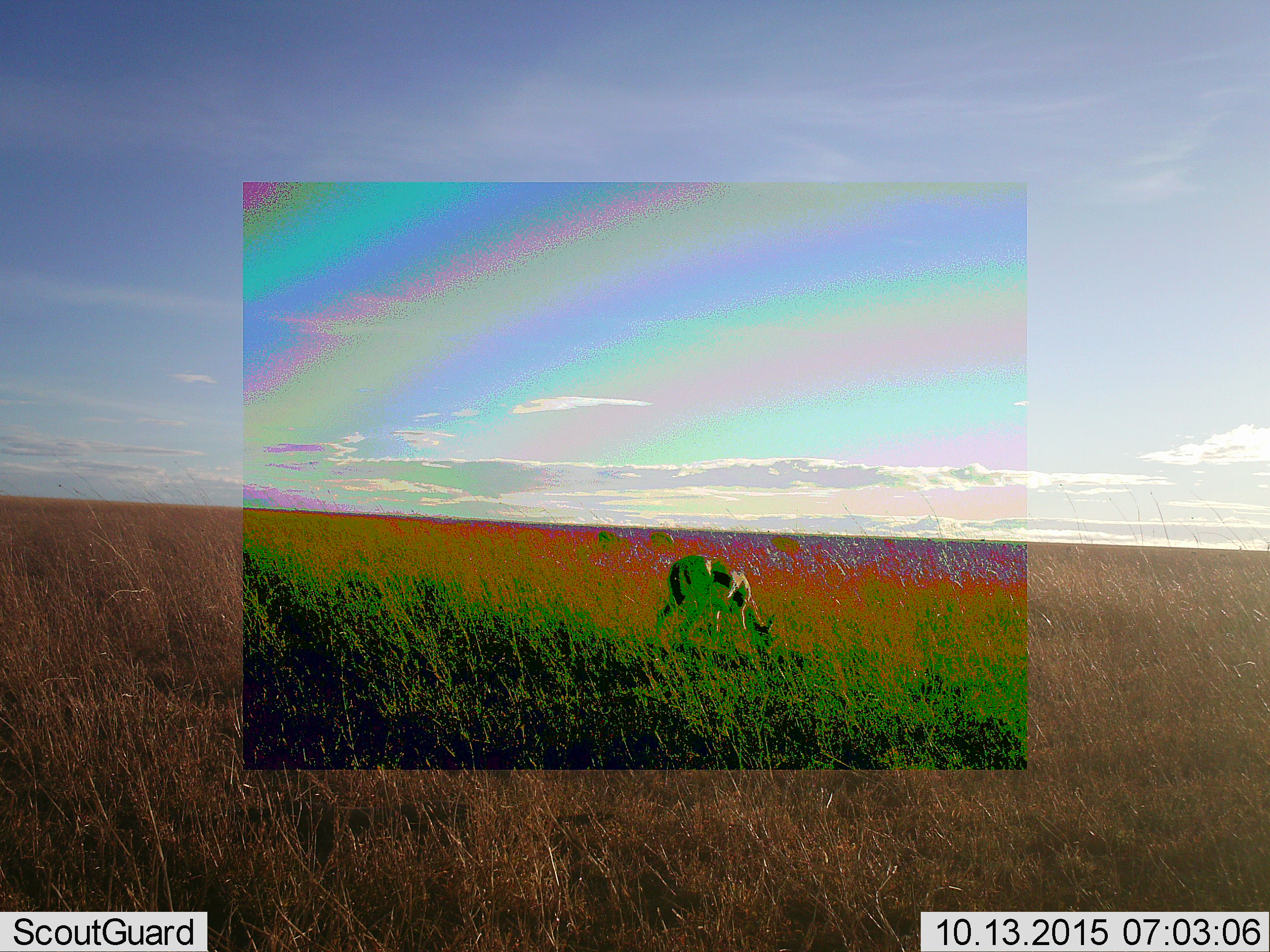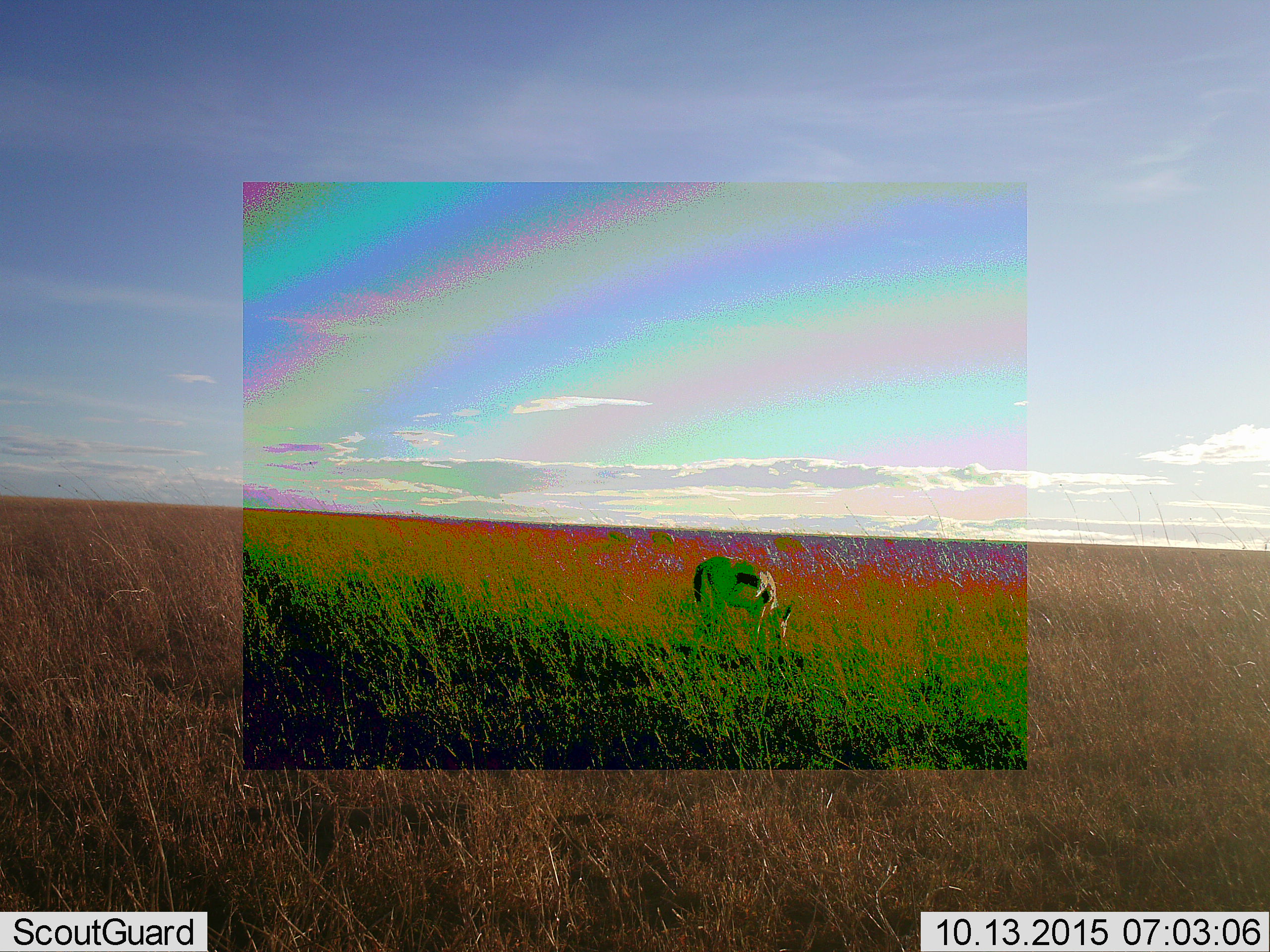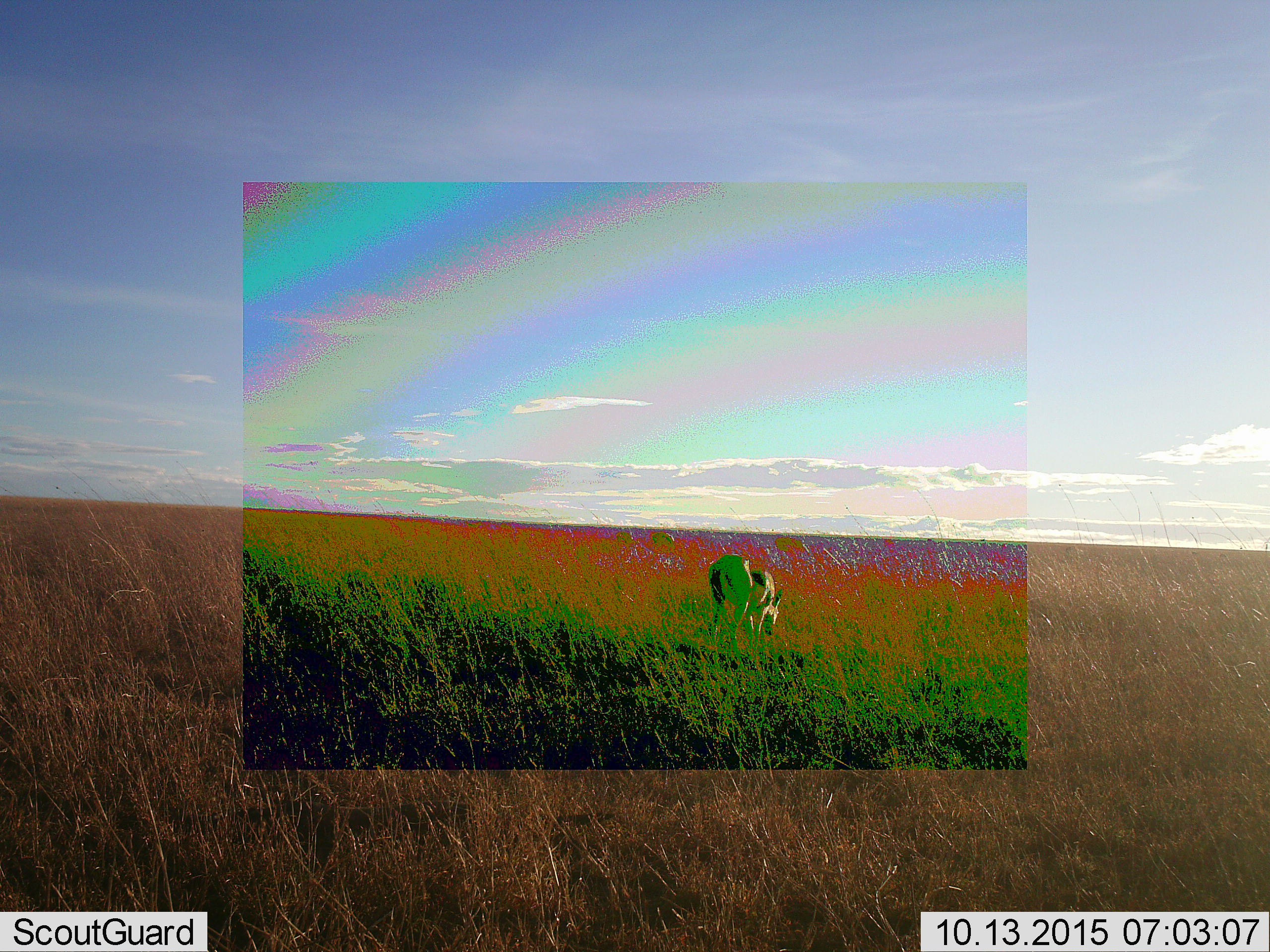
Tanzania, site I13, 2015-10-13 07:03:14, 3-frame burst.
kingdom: Animalia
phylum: Chordata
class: Mammalia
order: Artiodactyla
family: Bovidae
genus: Eudorcas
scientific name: Eudorcas thomsonii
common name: thomson's gazelle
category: gazellethomsons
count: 1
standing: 20%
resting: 0%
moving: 20%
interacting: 0%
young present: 0%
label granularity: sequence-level